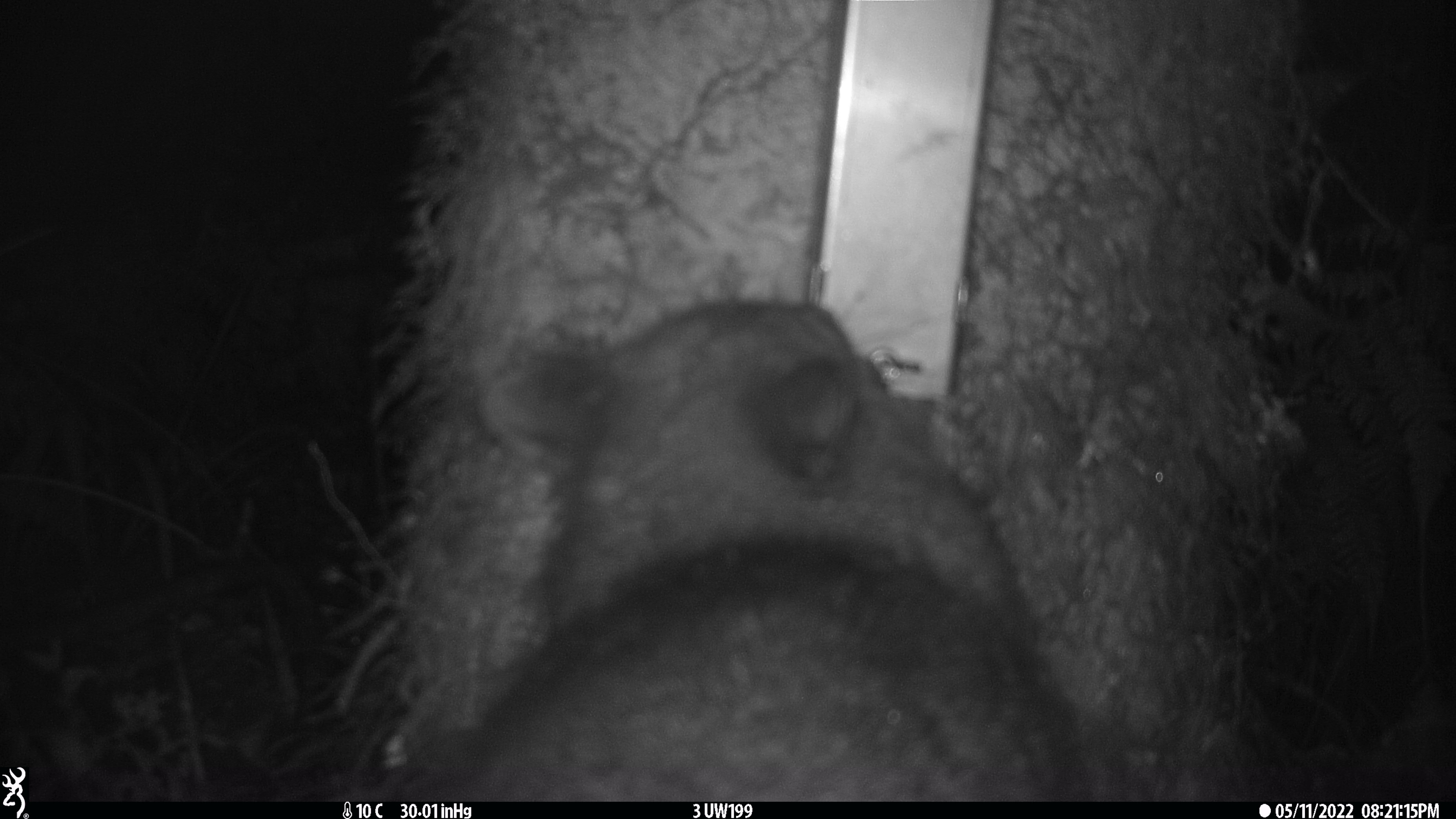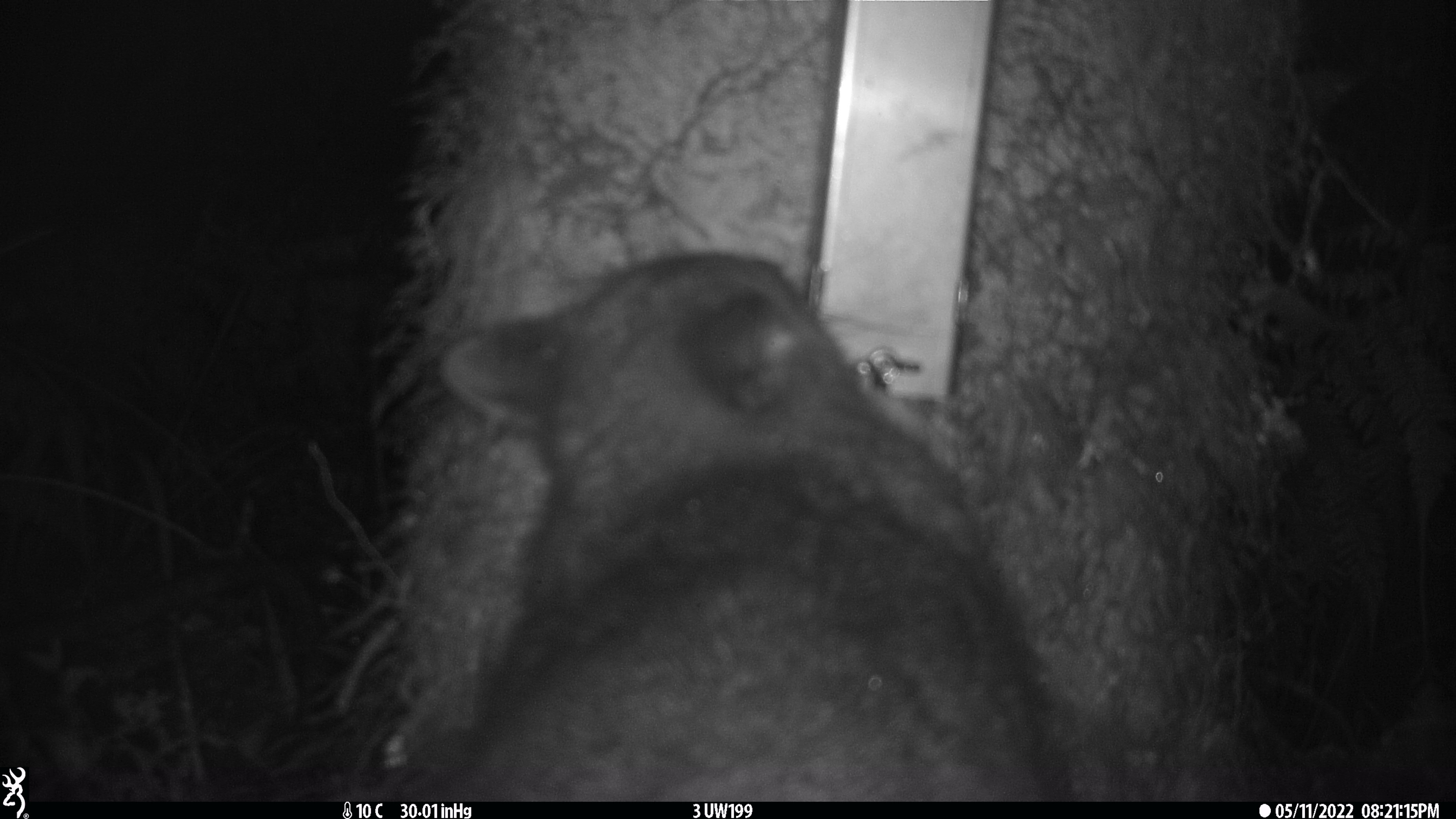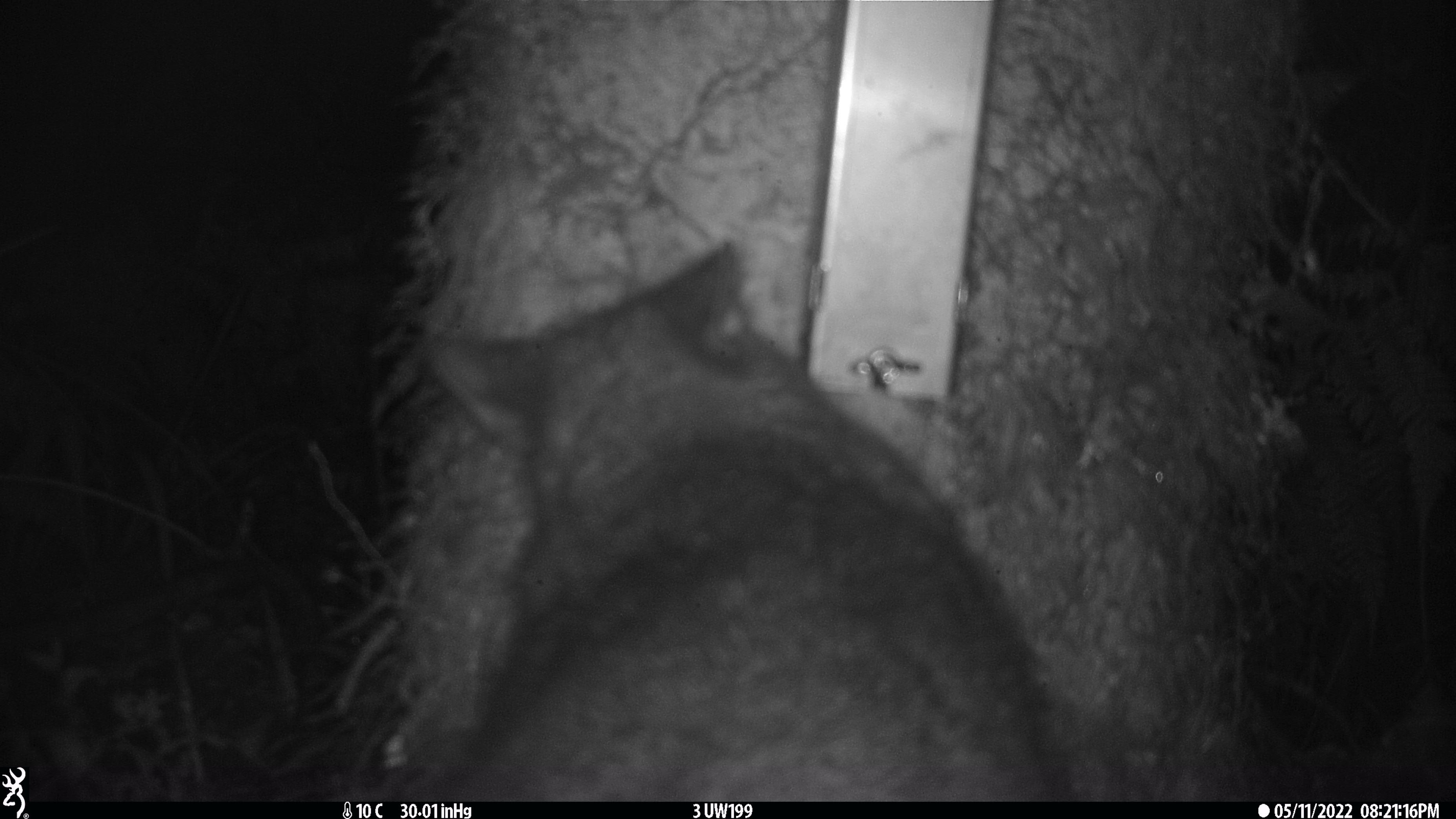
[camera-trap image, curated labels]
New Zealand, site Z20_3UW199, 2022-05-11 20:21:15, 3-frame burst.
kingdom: Animalia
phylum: Chordata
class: Mammalia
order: Diprotodontia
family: Phalangeridae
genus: Trichosurus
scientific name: Trichosurus vulpecula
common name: common brushtail possum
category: possum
Possum (common brushtail possum) (Trichosurus vulpecula).